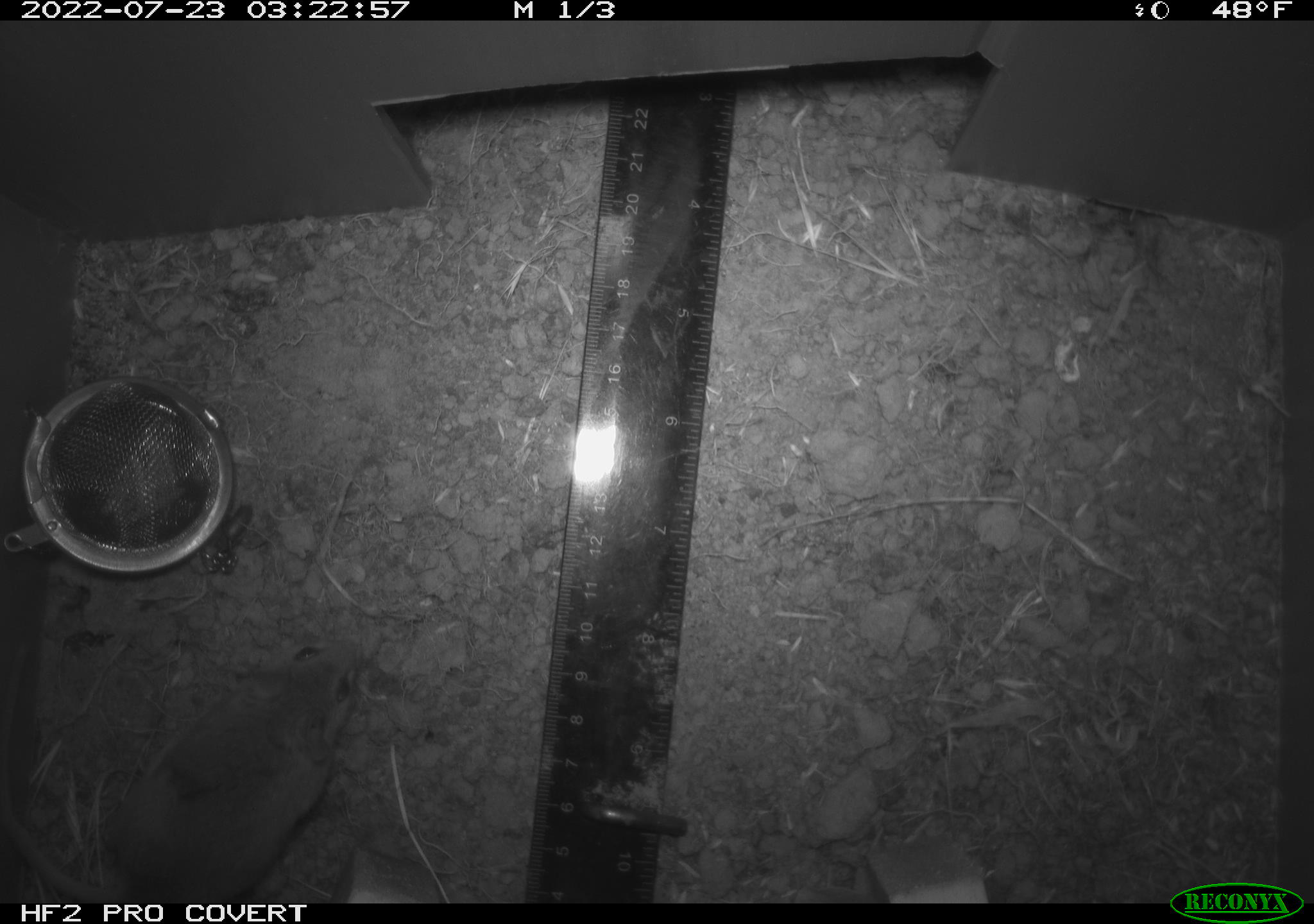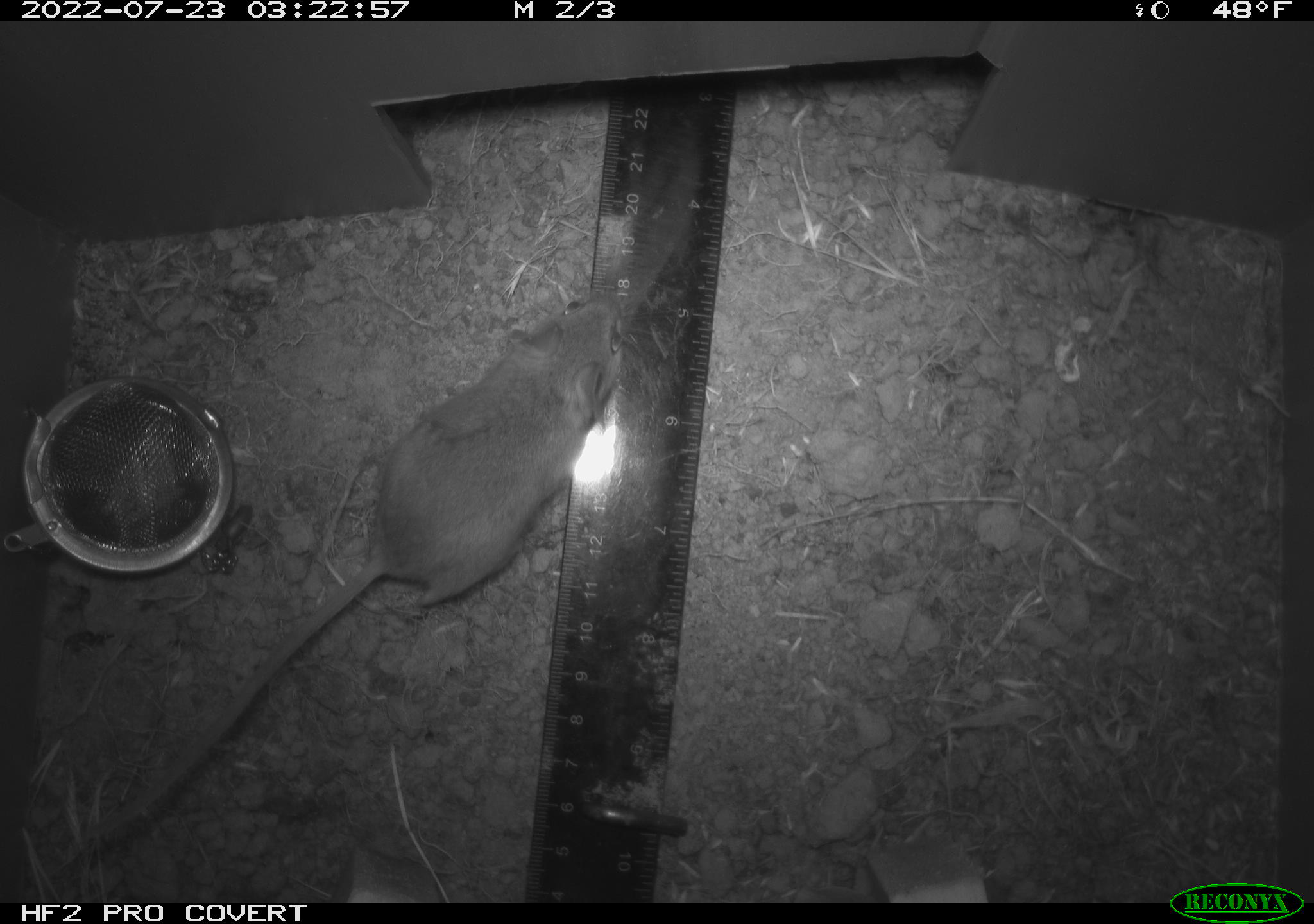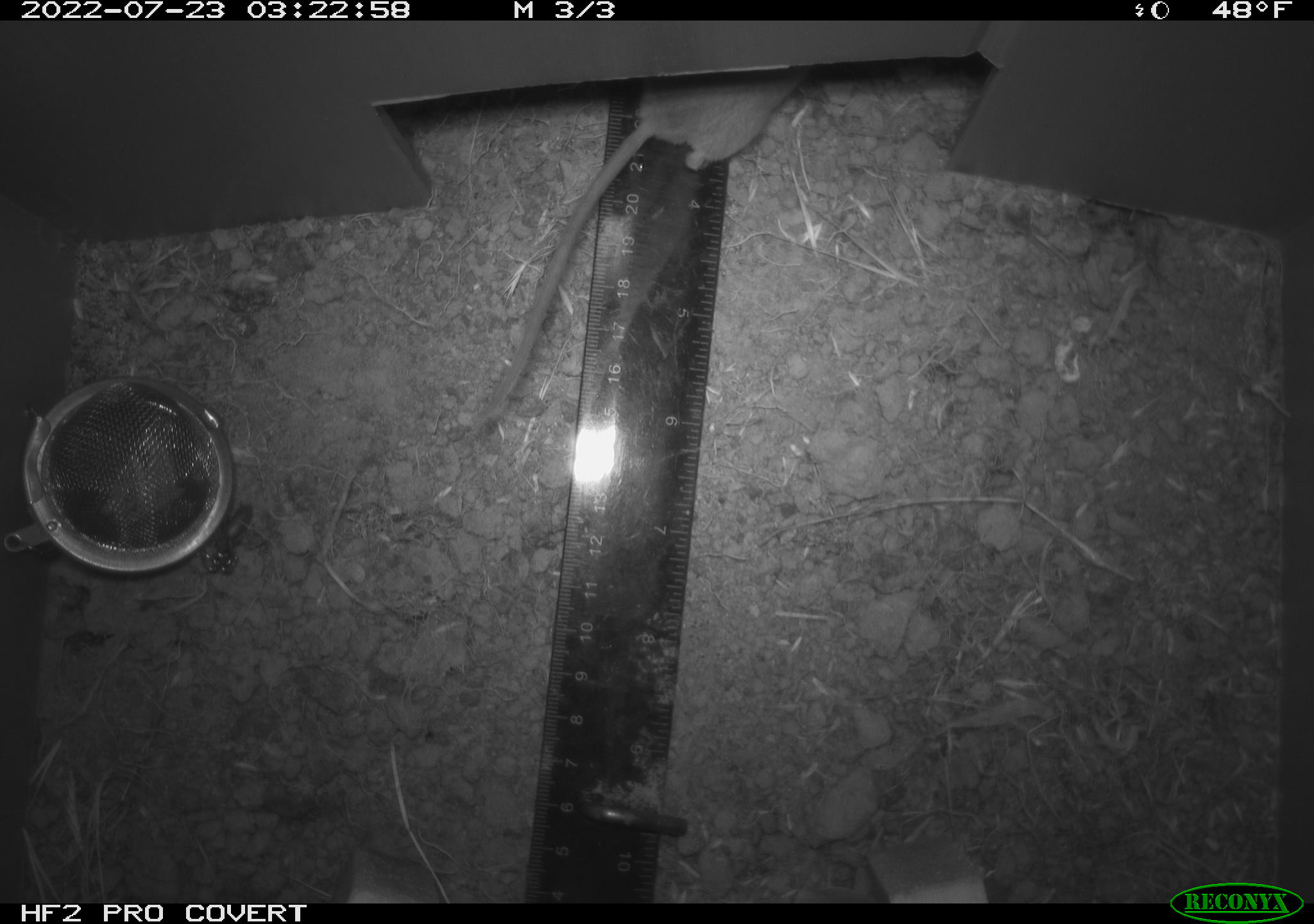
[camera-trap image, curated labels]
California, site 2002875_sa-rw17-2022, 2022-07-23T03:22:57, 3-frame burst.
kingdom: Animalia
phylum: Chordata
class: Mammalia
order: Rodentia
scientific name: Rodentia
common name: mouse species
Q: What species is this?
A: Mouse species (Rodentia).